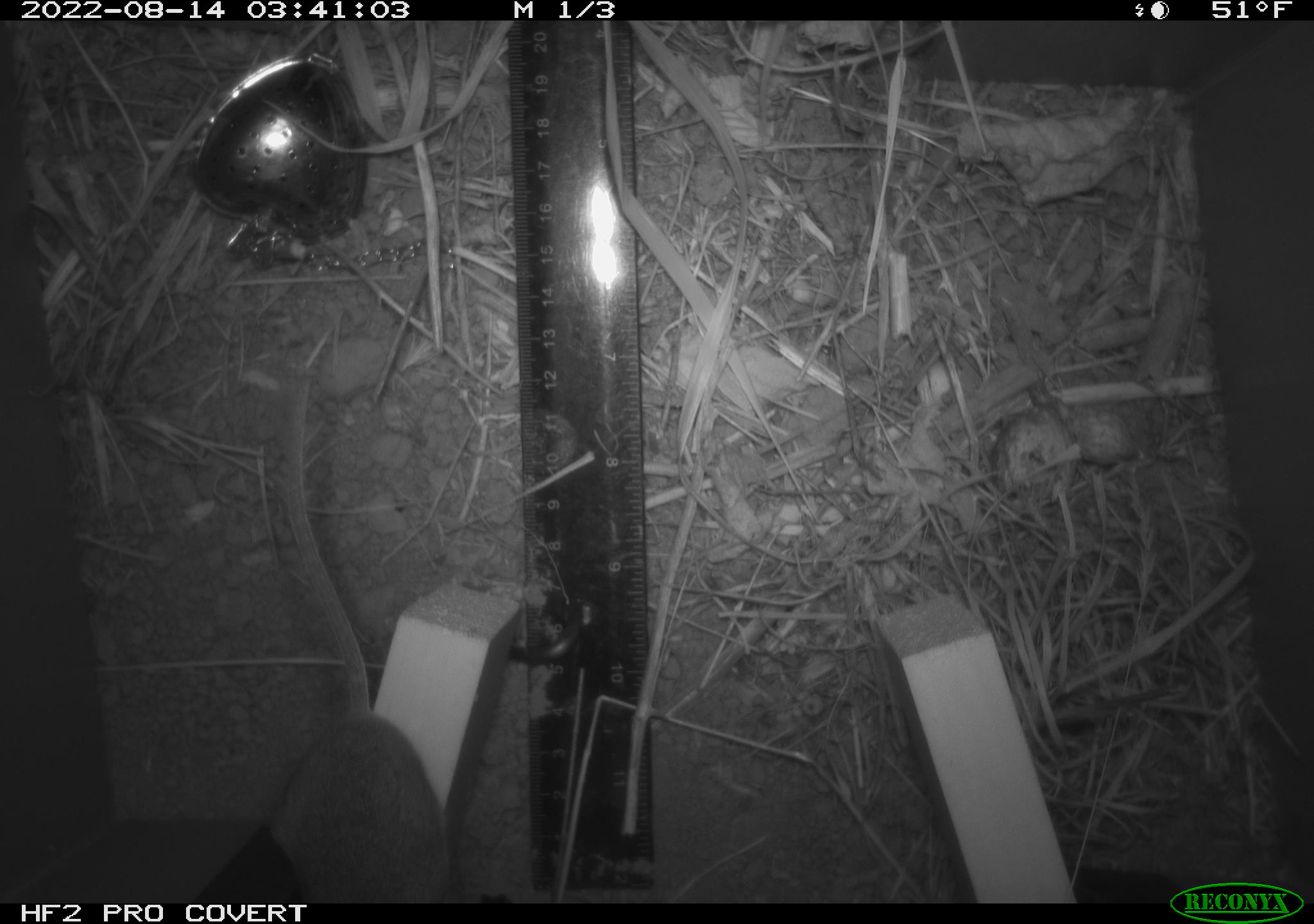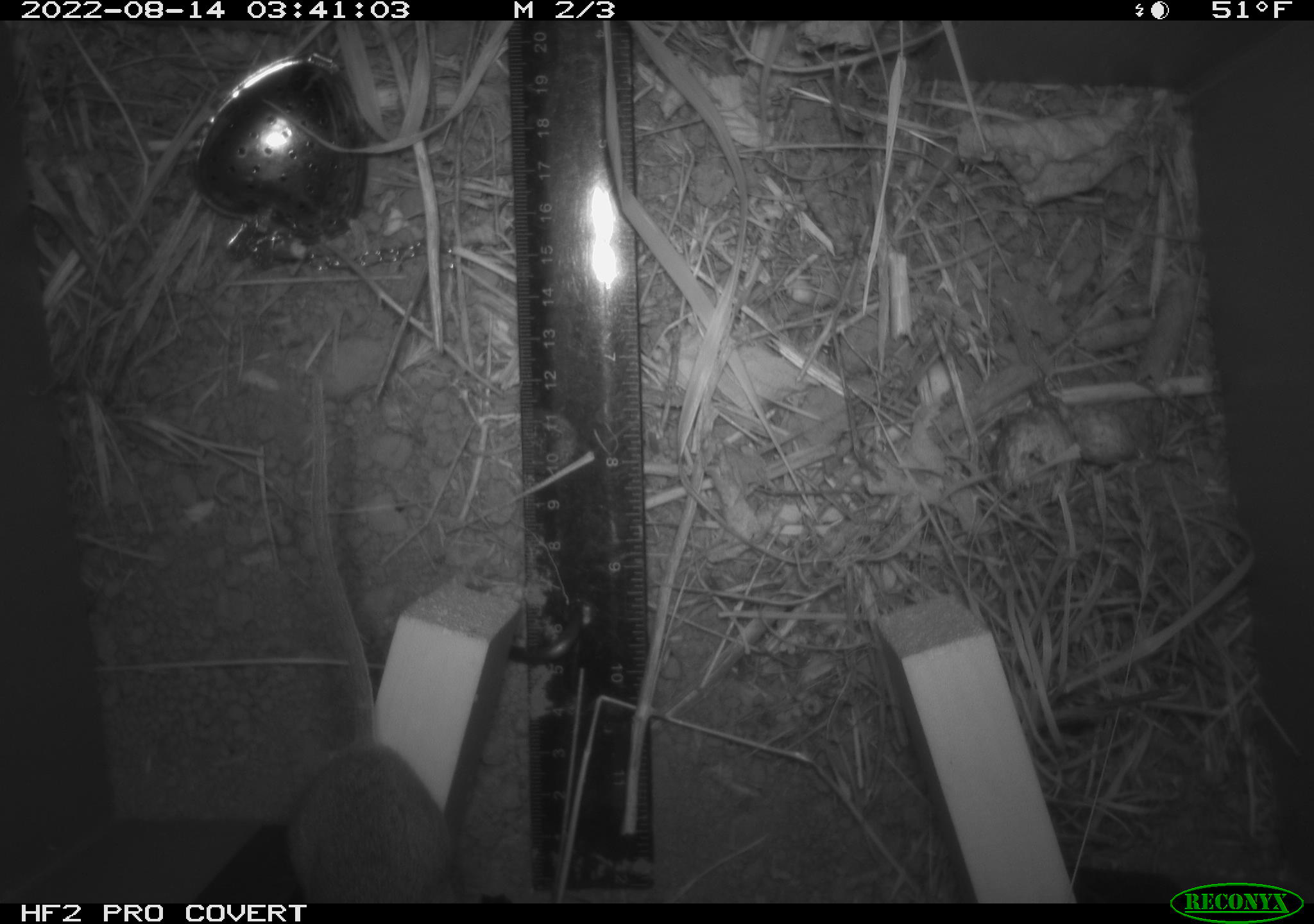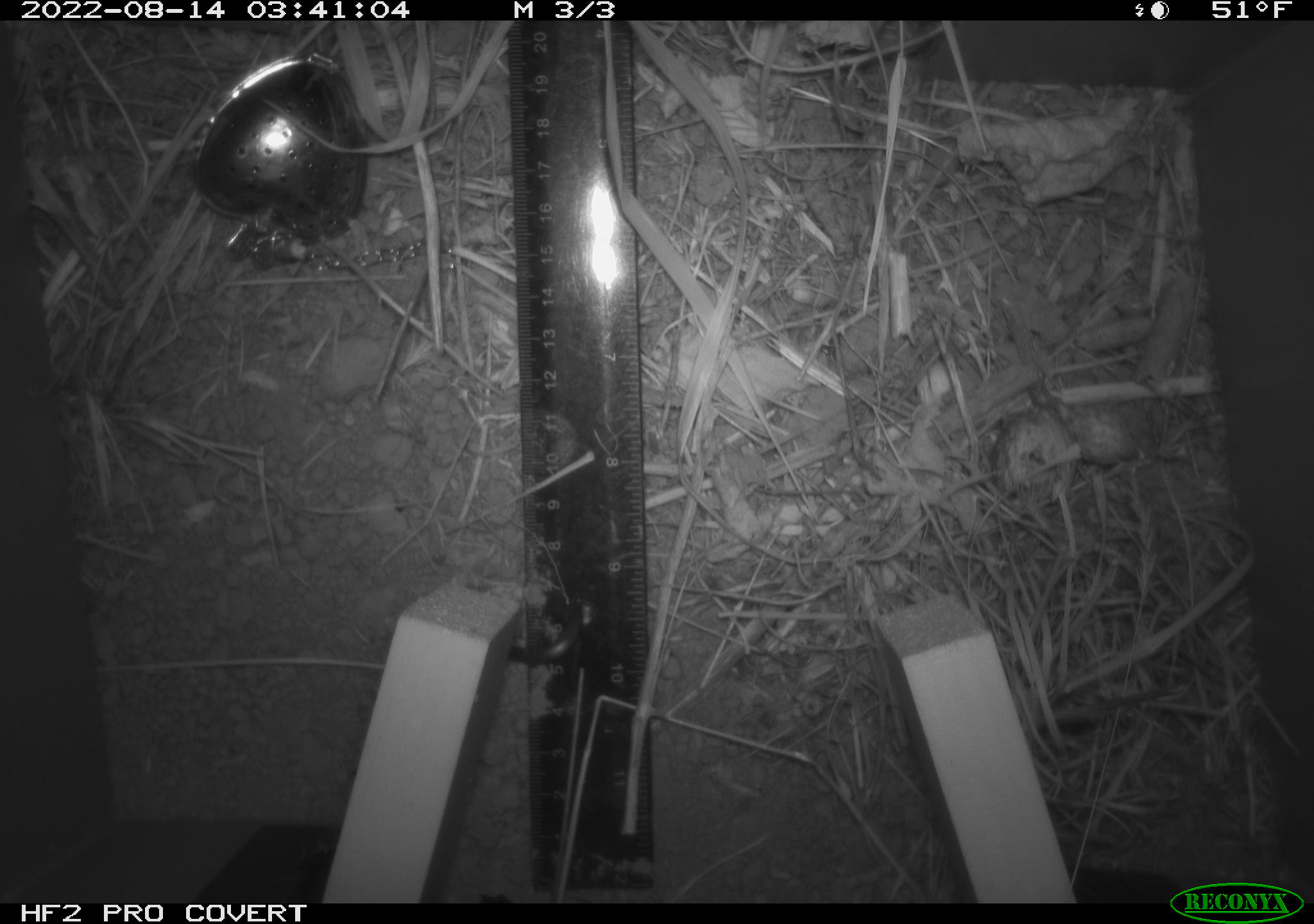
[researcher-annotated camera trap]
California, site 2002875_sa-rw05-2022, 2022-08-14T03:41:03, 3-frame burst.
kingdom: Animalia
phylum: Chordata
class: Mammalia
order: Rodentia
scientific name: Rodentia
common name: mouse species